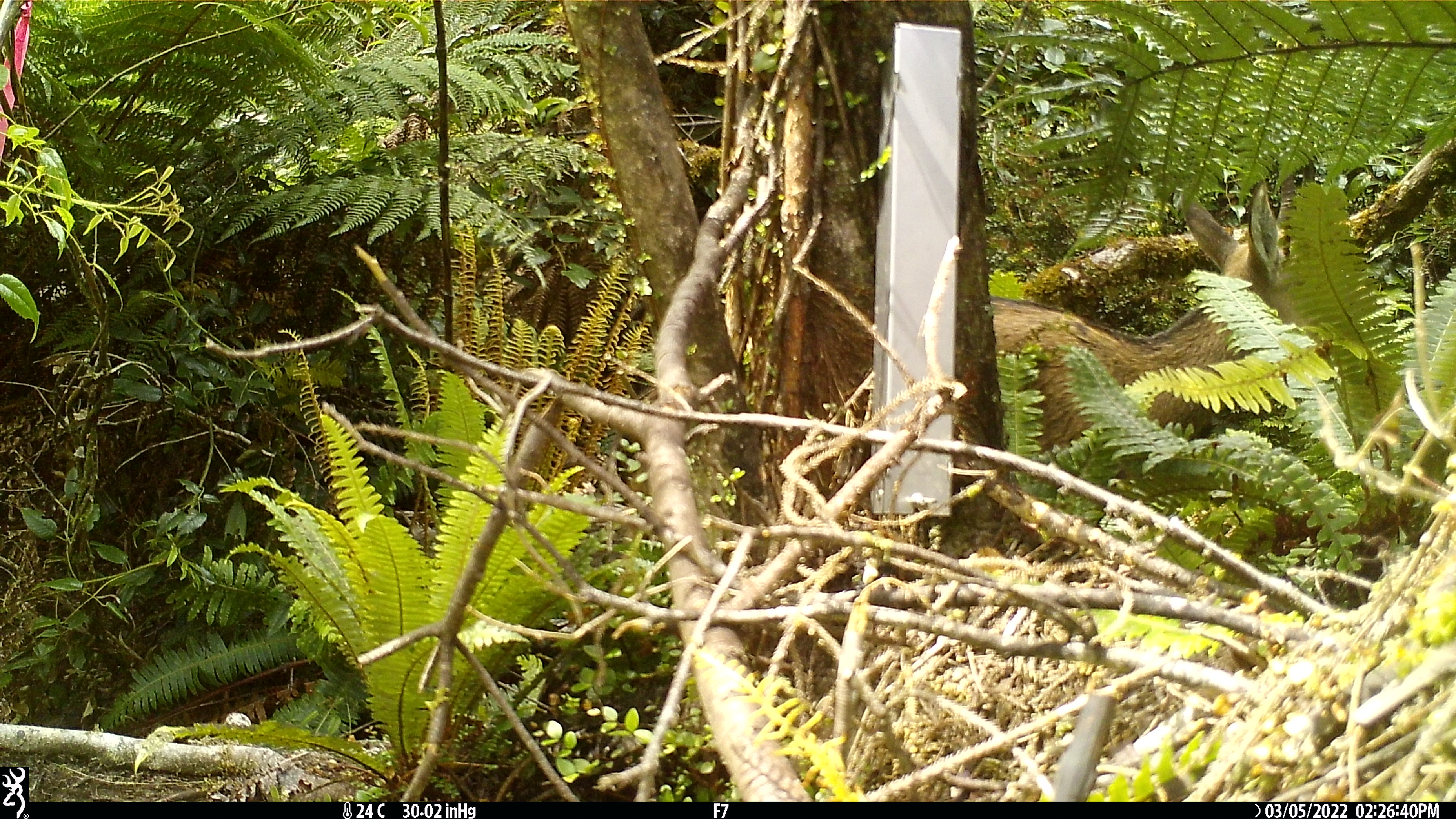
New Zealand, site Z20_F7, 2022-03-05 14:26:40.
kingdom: Animalia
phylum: Chordata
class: Mammalia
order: Artiodactyla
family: Bovidae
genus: Rupicapra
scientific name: Rupicapra rupicapra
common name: alpine chamois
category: chamois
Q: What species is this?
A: Chamois (alpine chamois) (Rupicapra rupicapra).